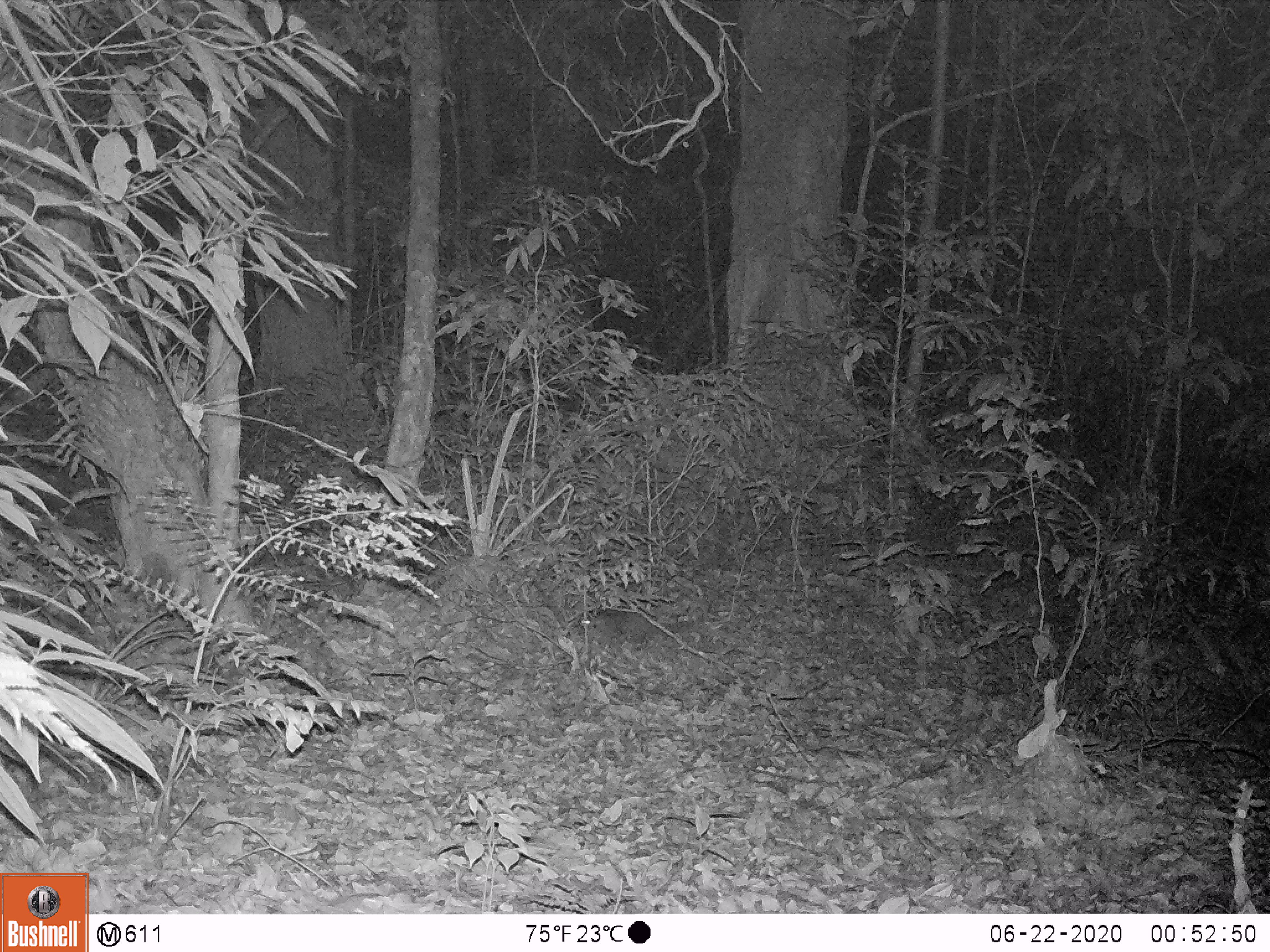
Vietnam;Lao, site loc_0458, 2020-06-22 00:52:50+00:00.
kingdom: Animalia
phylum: Chordata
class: Mammalia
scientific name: Mammalia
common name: mammal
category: unidentified small mammal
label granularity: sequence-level